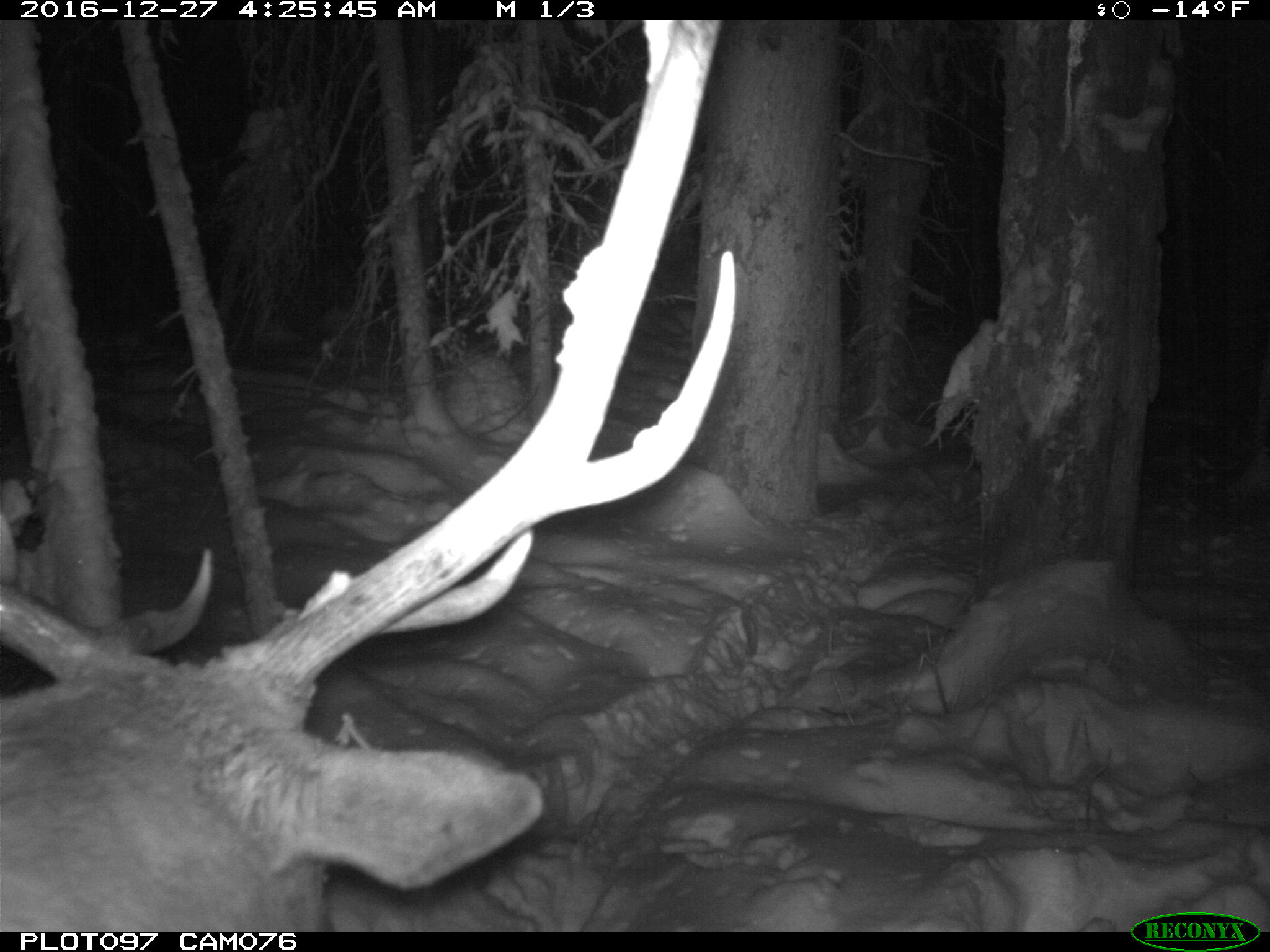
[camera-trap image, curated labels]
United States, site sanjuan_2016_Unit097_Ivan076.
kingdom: Animalia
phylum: Chordata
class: Mammalia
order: Artiodactyla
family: Cervidae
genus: Cervus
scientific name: Cervus elaphus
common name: red deer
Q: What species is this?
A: Cervus elaphus (red deer).